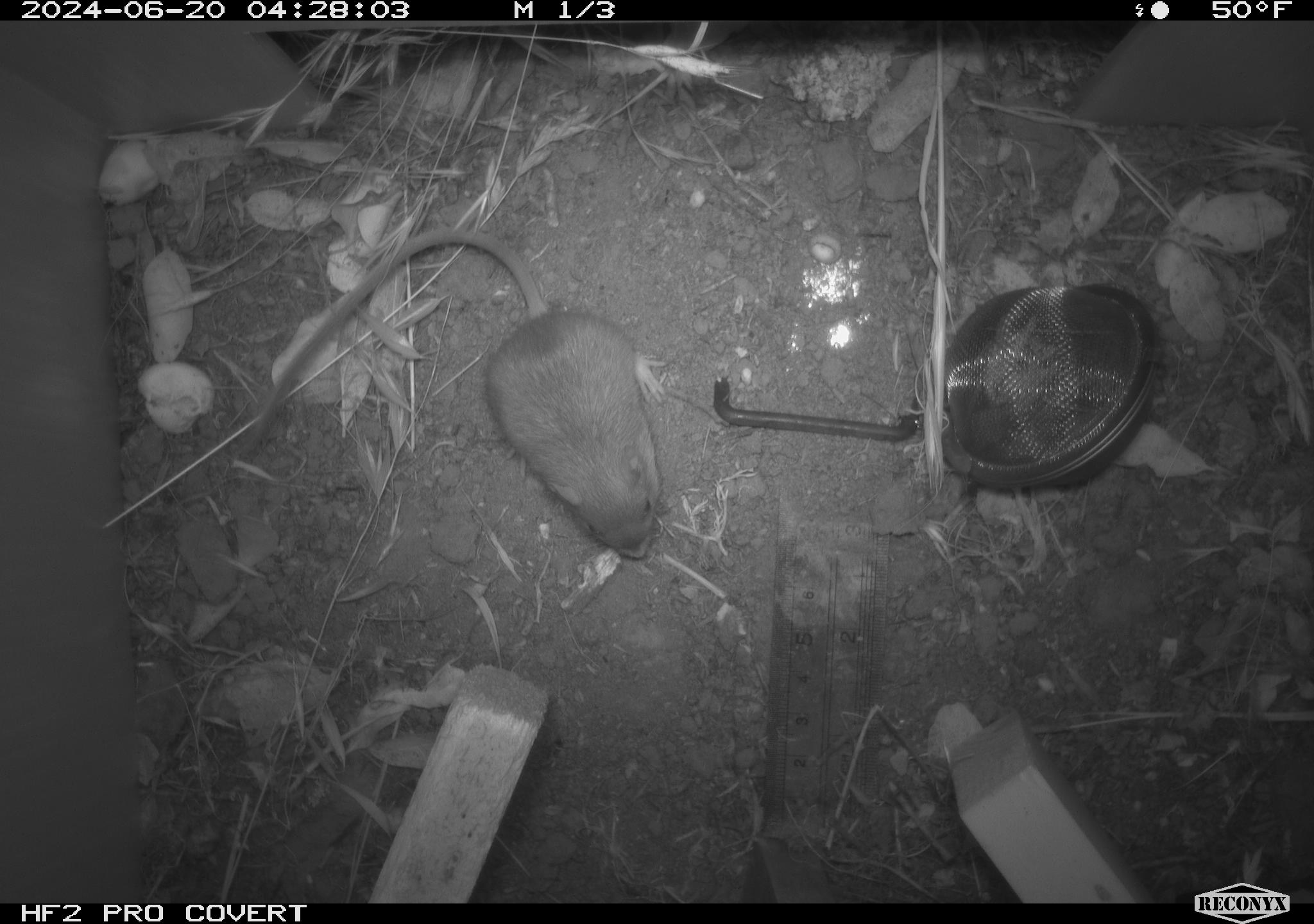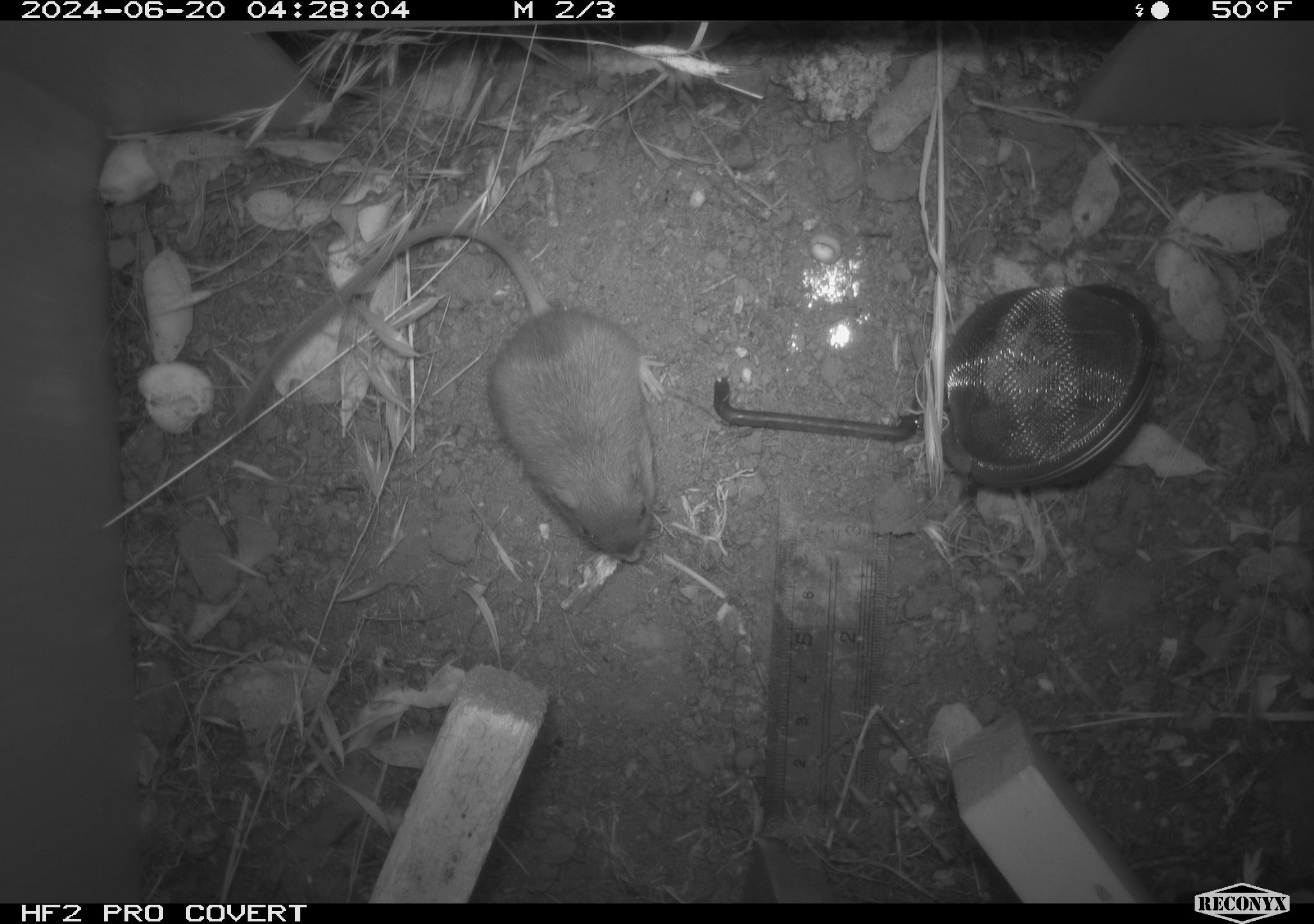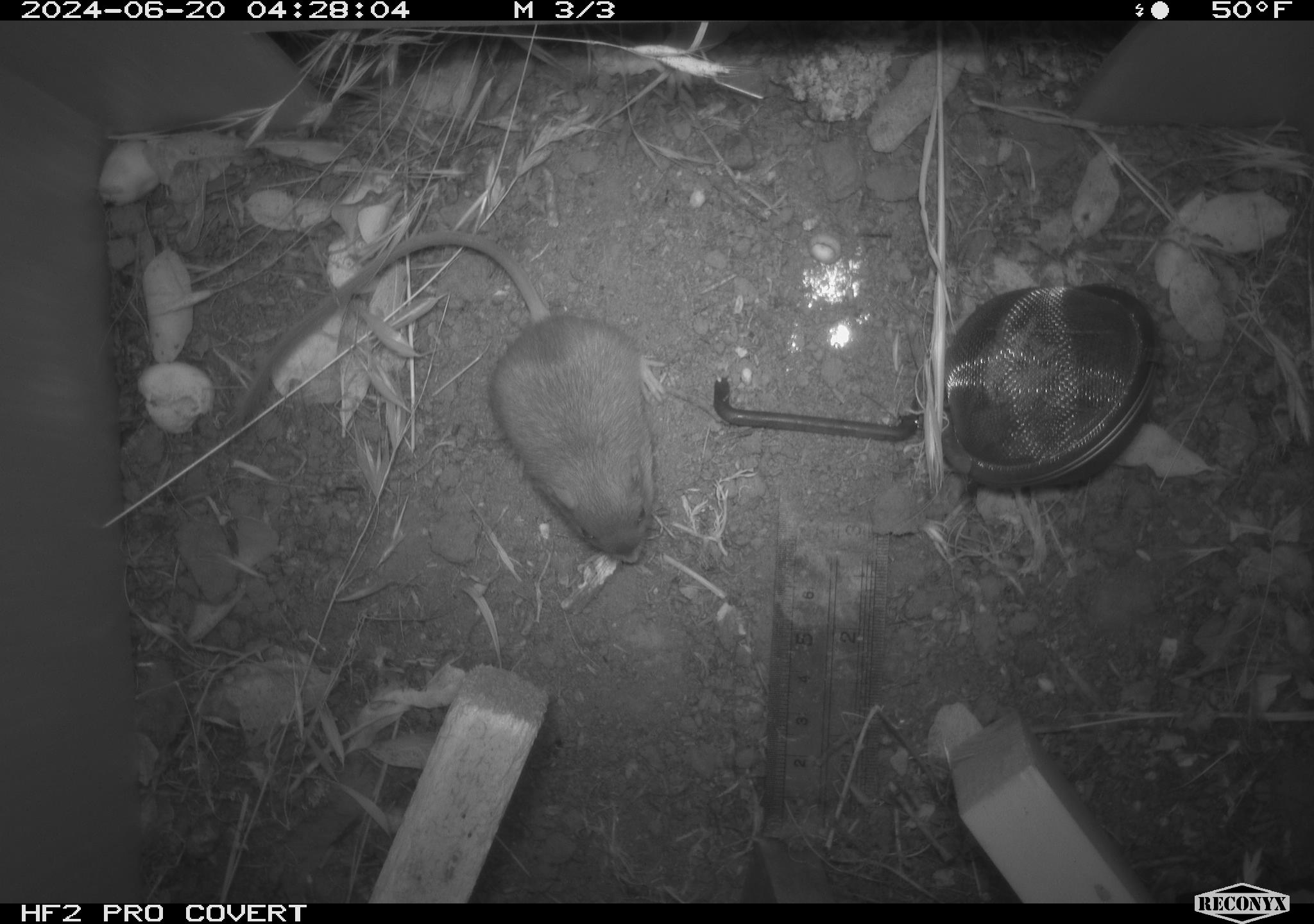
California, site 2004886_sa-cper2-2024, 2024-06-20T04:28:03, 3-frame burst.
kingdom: Animalia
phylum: Chordata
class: Mammalia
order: Rodentia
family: Heteromyidae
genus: Dipodomys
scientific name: Dipodomys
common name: kangaroo rats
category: dipodomys species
Dipodomys species (kangaroo rats) (Dipodomys).